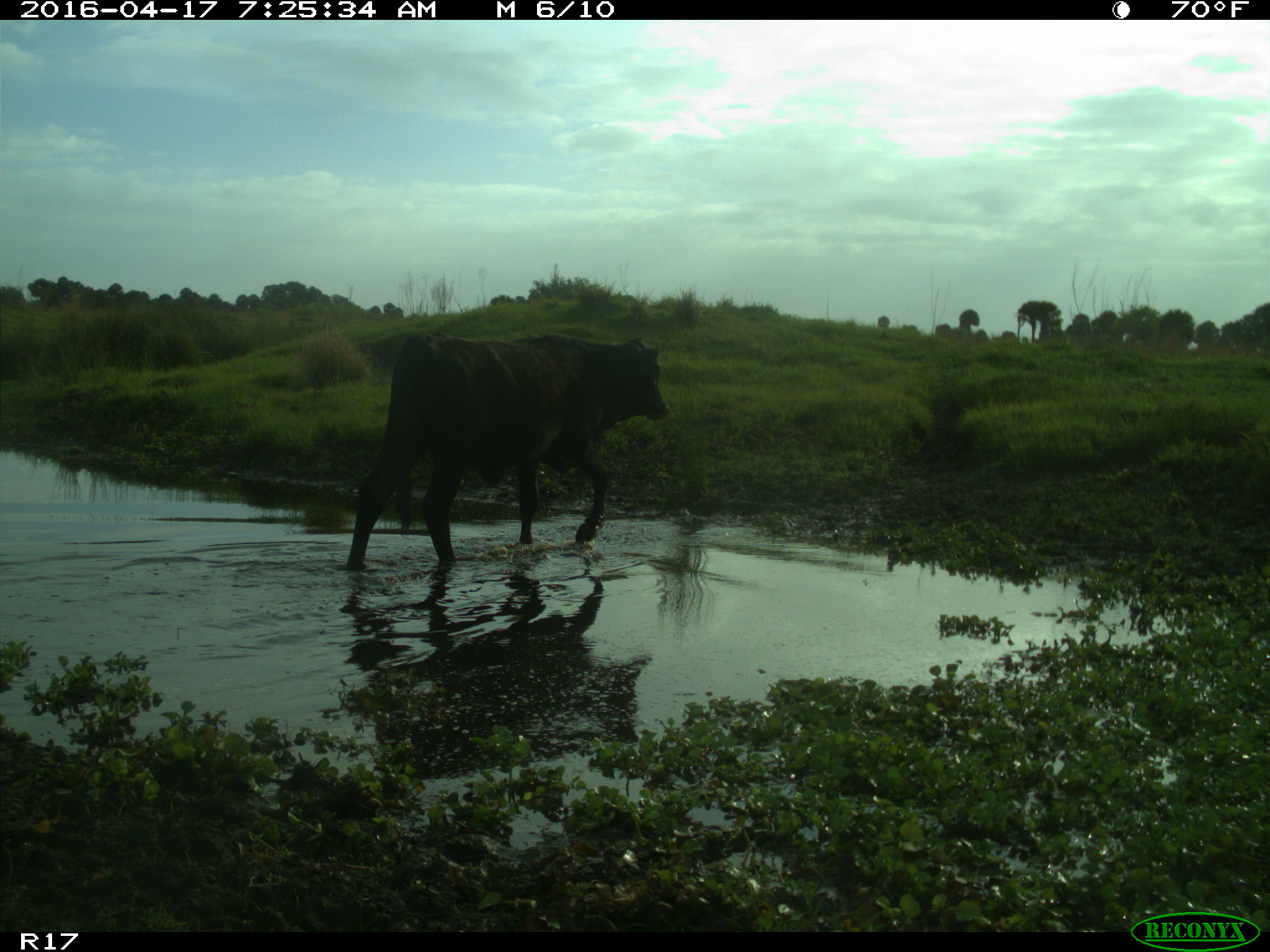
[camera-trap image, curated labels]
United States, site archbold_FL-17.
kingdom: Animalia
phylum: Chordata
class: Mammalia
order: Artiodactyla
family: Bovidae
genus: Bos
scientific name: Bos taurus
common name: domestic cow